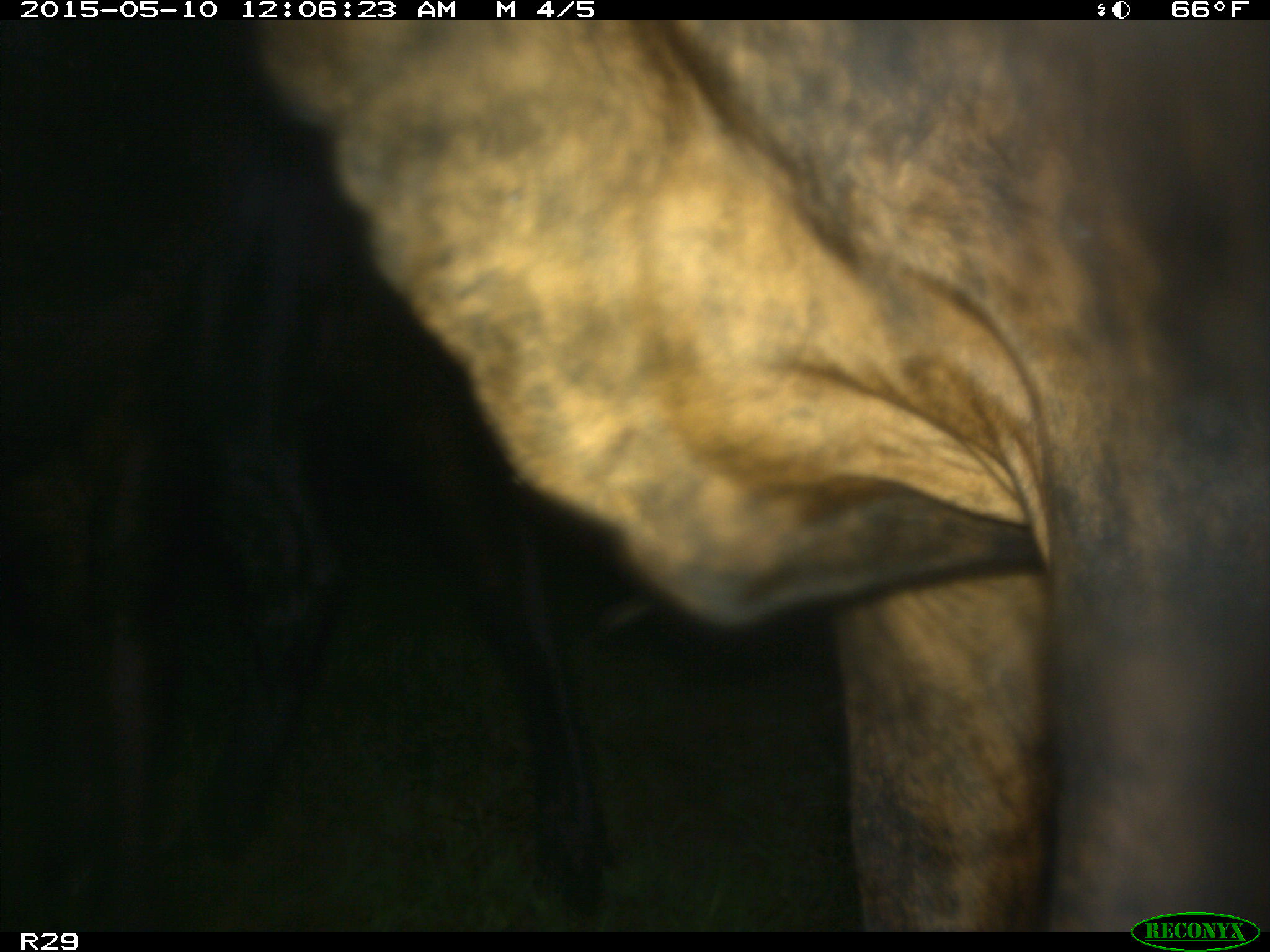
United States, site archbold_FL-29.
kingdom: Animalia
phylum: Chordata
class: Mammalia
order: Artiodactyla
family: Bovidae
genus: Bos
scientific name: Bos taurus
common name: domestic cow